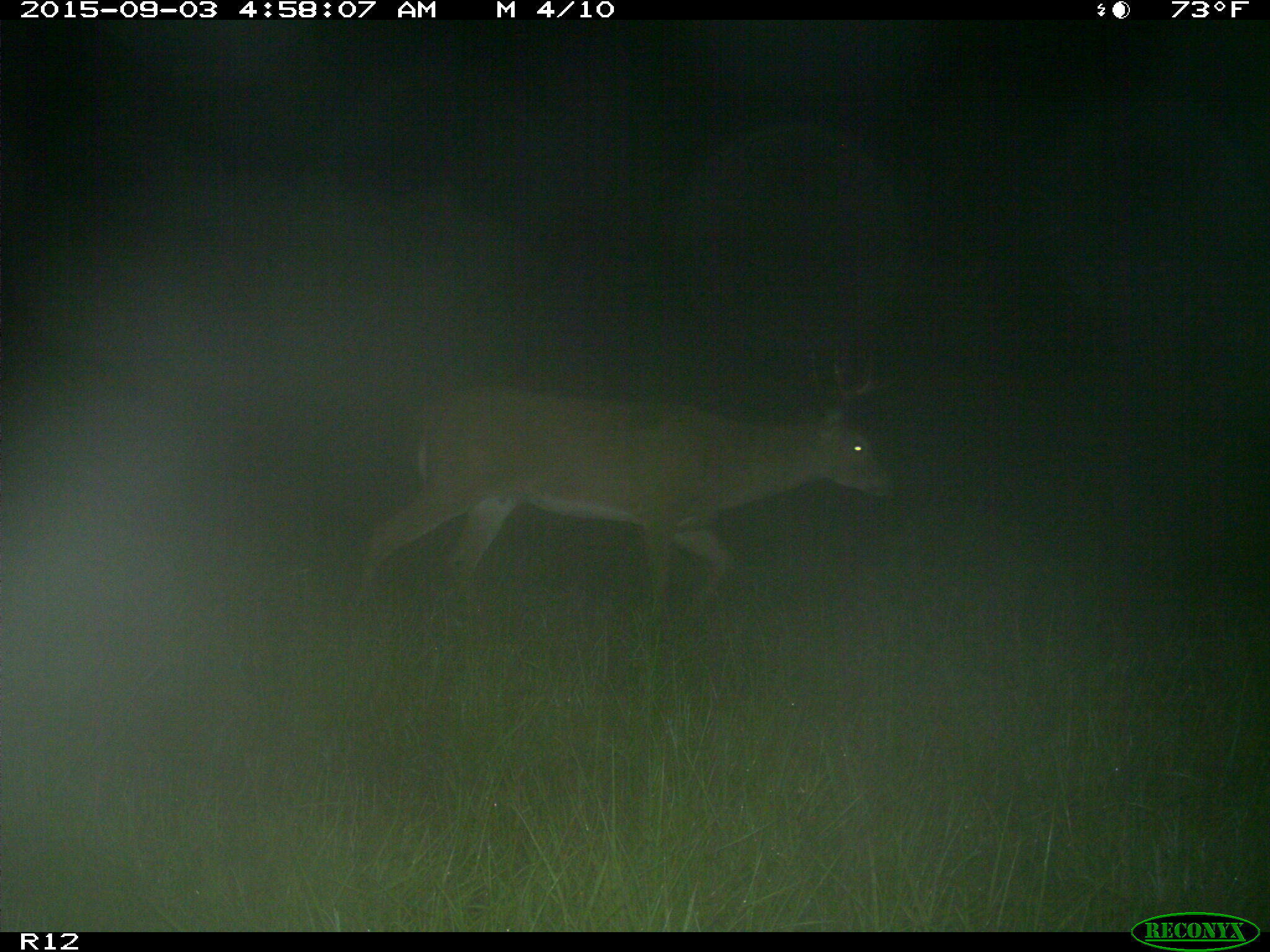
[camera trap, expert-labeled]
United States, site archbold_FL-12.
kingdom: Animalia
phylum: Chordata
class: Mammalia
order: Artiodactyla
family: Cervidae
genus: Odocoileus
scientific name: Odocoileus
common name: deer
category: unidentified deer